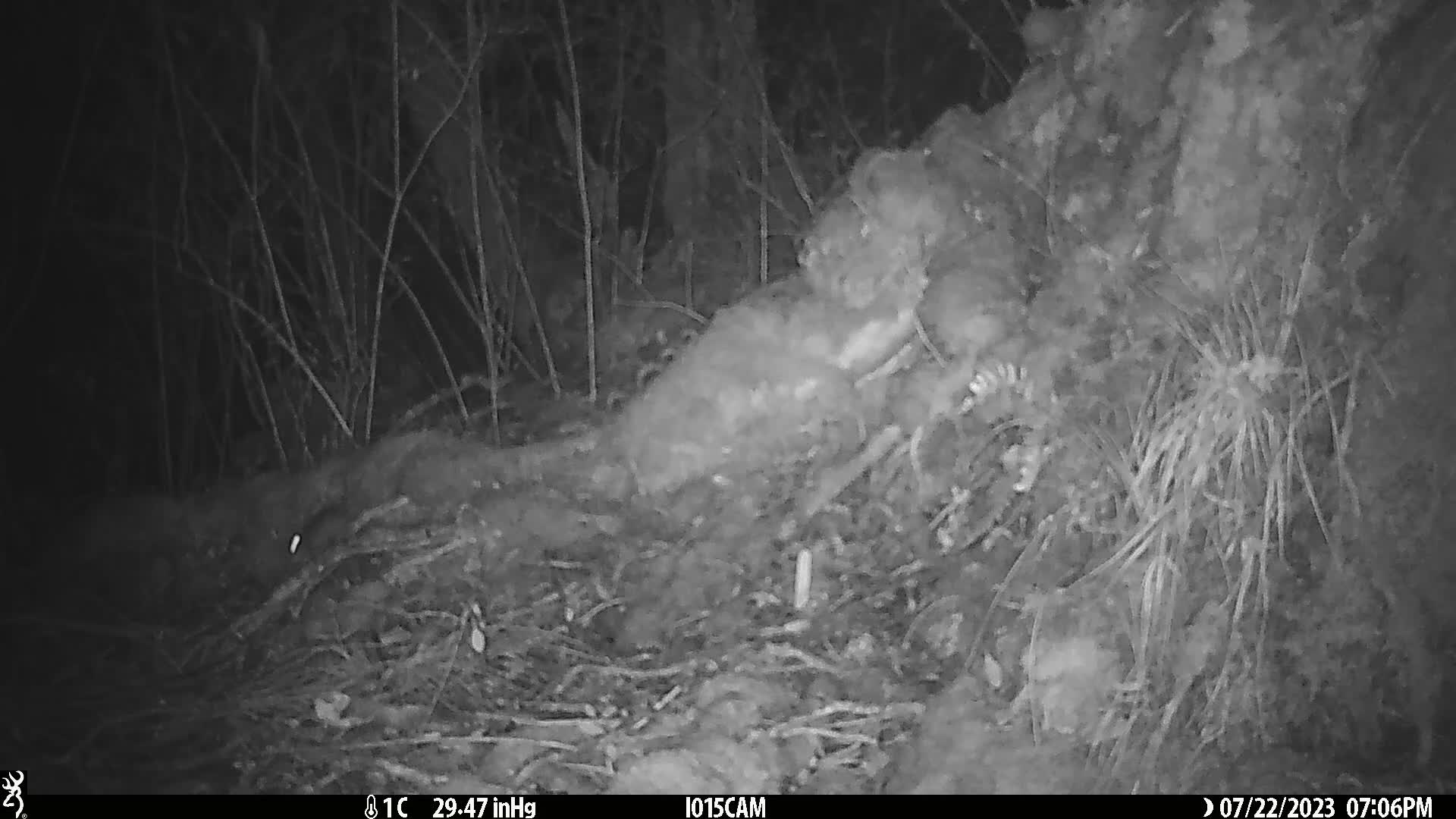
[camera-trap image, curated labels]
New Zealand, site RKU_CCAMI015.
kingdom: Animalia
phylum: Chordata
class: Mammalia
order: Rodentia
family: Muridae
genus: Rattus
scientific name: Rattus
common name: rat